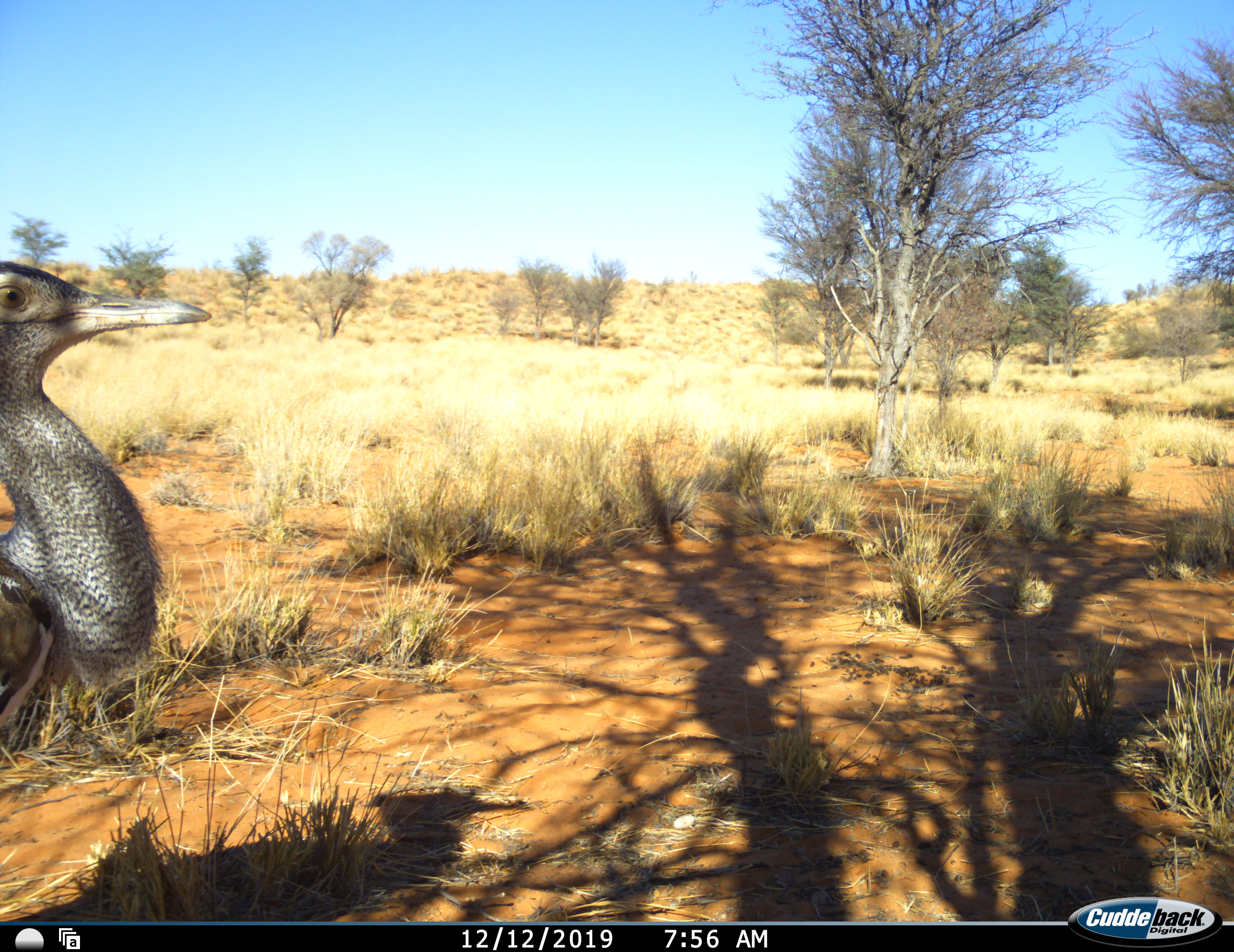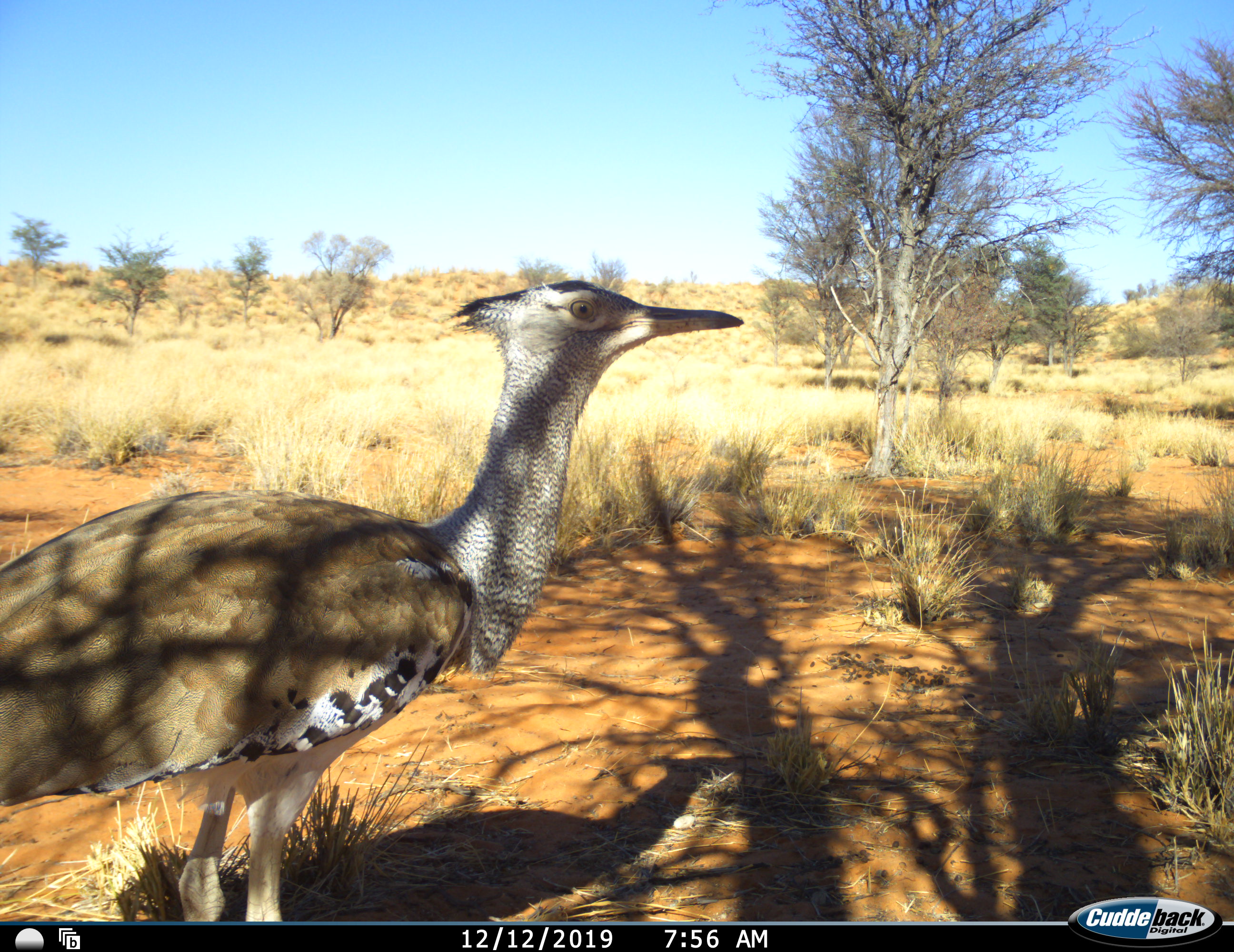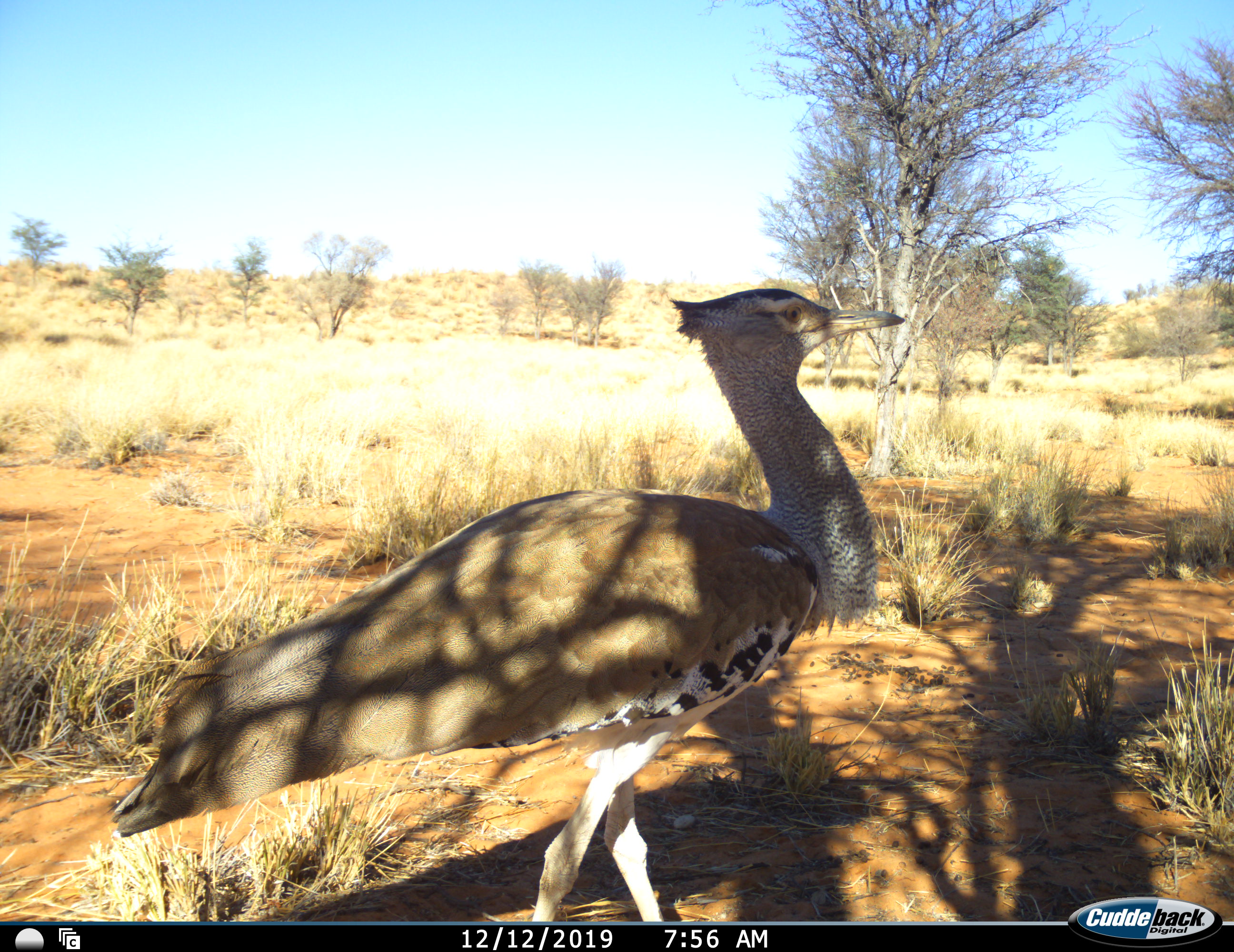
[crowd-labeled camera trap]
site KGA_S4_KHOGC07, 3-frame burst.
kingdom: Animalia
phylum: Chordata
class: Aves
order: Otidiformes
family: Otididae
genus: Ardeotis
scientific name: Ardeotis kori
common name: kori bustard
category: bustardkori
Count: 1.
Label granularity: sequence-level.